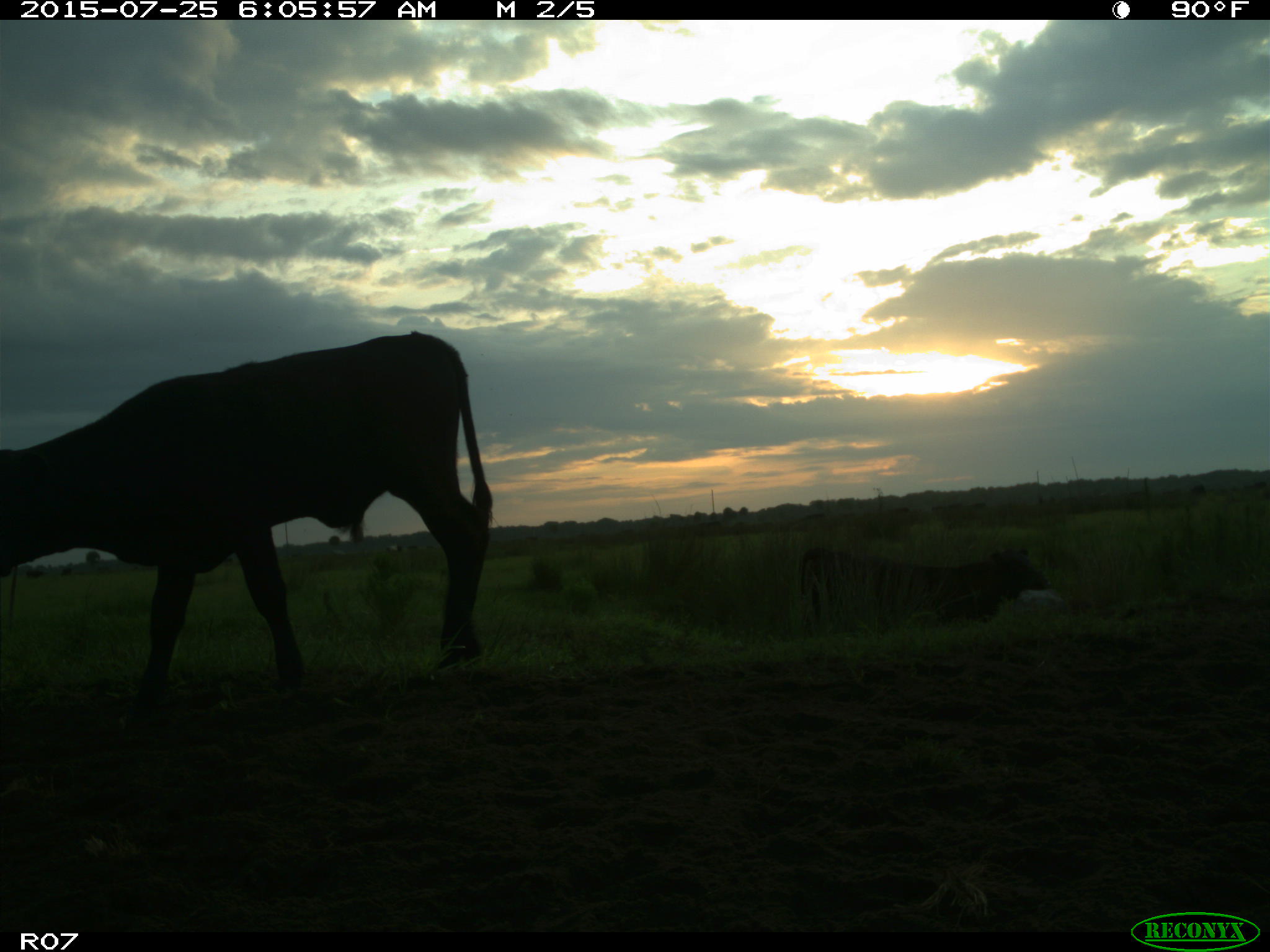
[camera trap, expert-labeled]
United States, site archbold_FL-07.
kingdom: Animalia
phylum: Chordata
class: Mammalia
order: Artiodactyla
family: Bovidae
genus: Bos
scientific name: Bos taurus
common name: domestic cow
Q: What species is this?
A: Bos taurus (domestic cow).